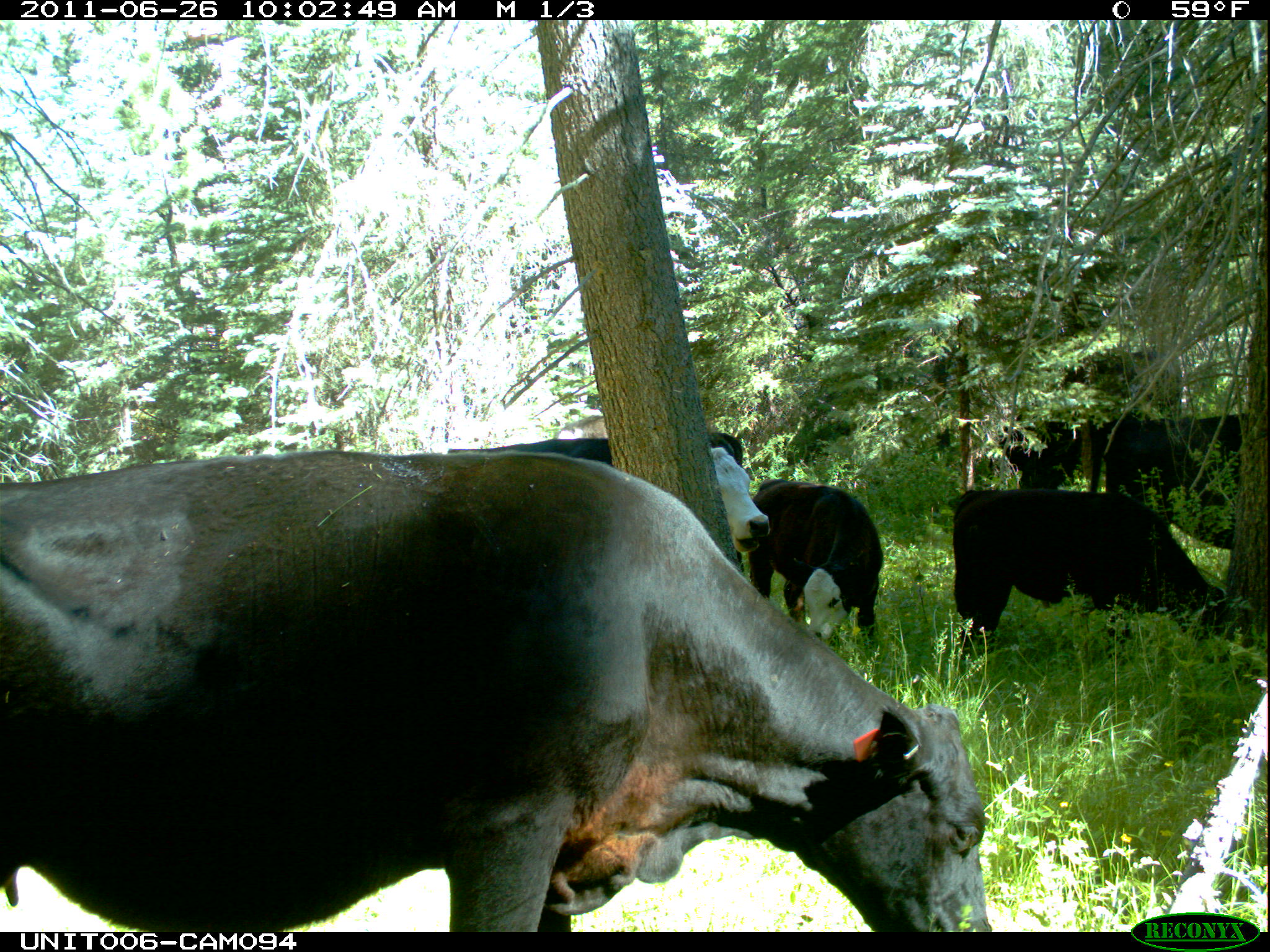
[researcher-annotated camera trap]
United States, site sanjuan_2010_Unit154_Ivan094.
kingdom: Animalia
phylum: Chordata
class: Mammalia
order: Artiodactyla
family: Bovidae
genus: Bos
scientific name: Bos taurus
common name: domestic cow